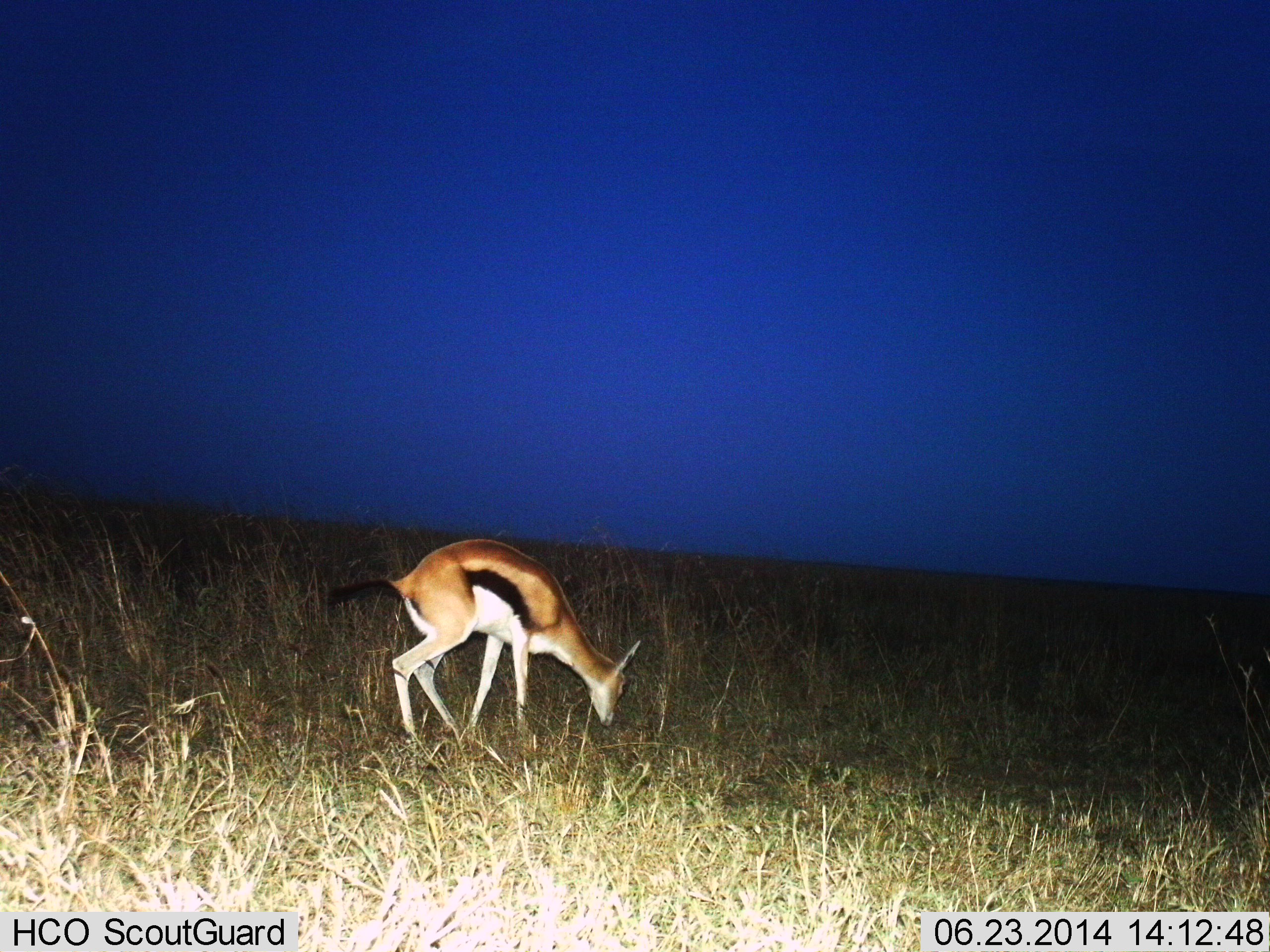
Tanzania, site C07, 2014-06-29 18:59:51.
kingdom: Animalia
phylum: Chordata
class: Mammalia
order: Artiodactyla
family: Bovidae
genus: Eudorcas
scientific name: Eudorcas thomsonii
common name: thomson's gazelle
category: gazellethomsons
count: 1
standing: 20%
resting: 0%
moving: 20%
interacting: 0%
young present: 0%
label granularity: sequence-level